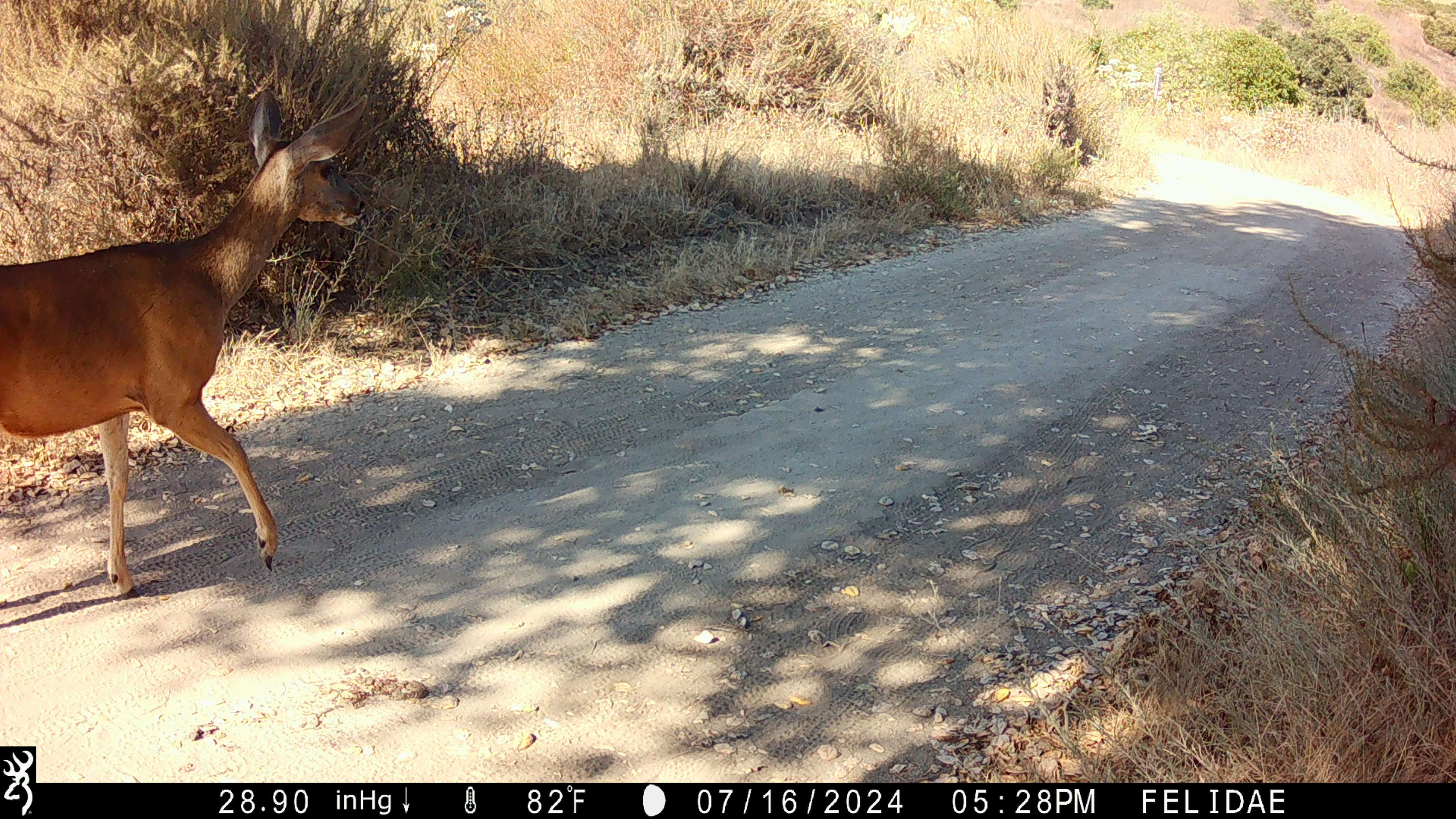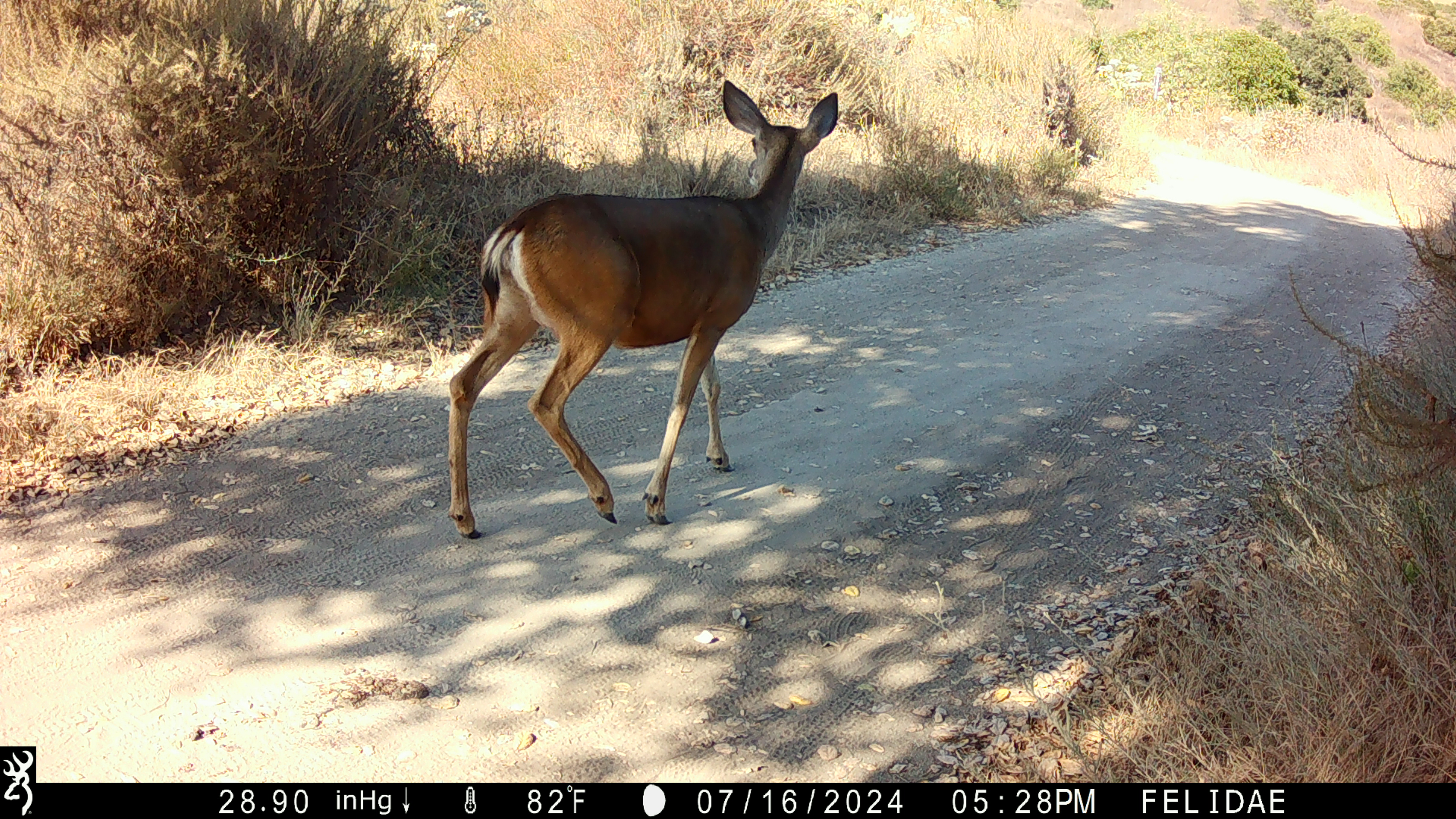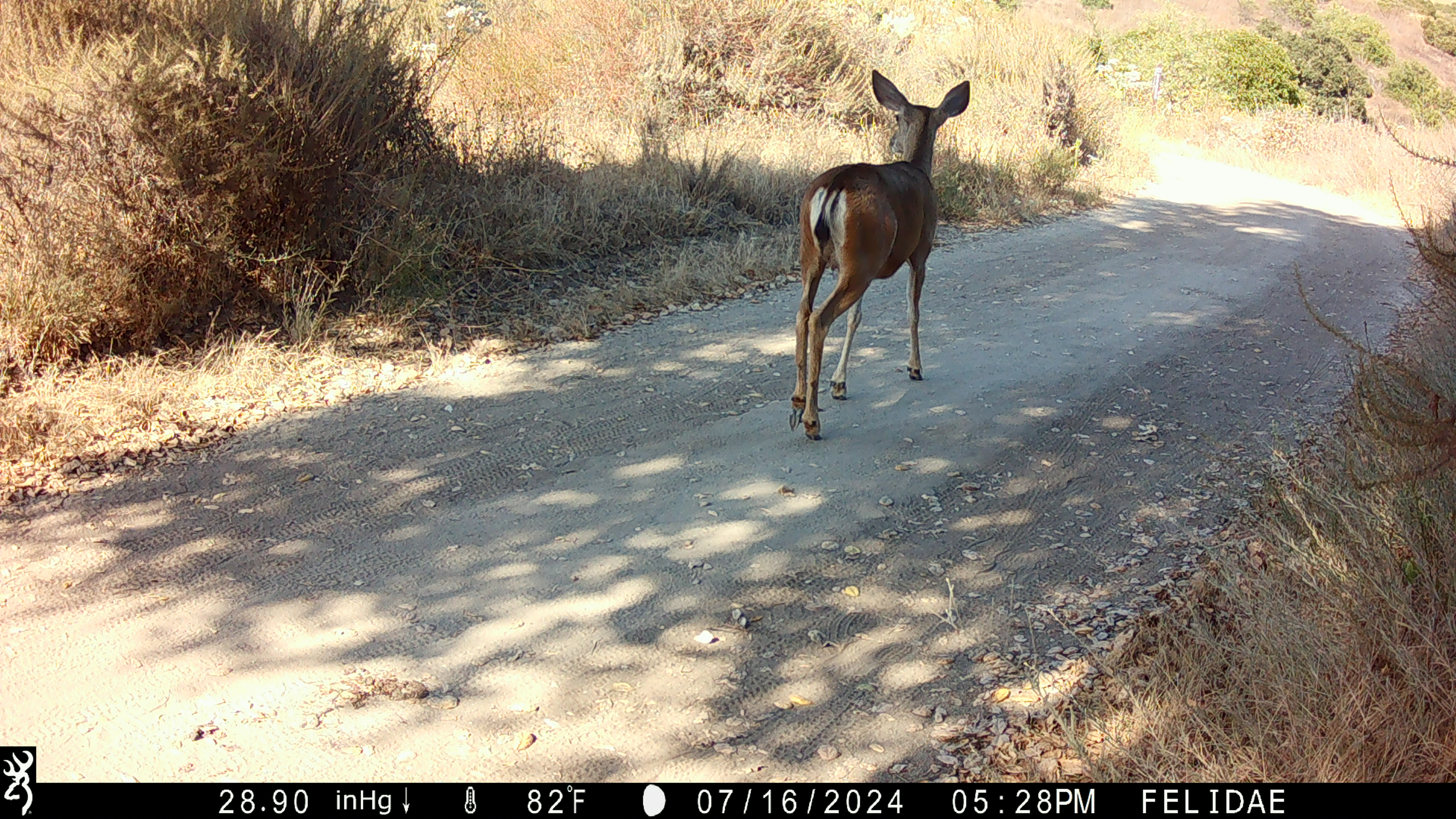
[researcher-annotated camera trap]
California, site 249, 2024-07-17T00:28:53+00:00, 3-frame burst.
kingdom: Animalia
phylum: Chordata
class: Mammalia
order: Artiodactyla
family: Cervidae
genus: Odocoileus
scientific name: Odocoileus hemionus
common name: mule deer